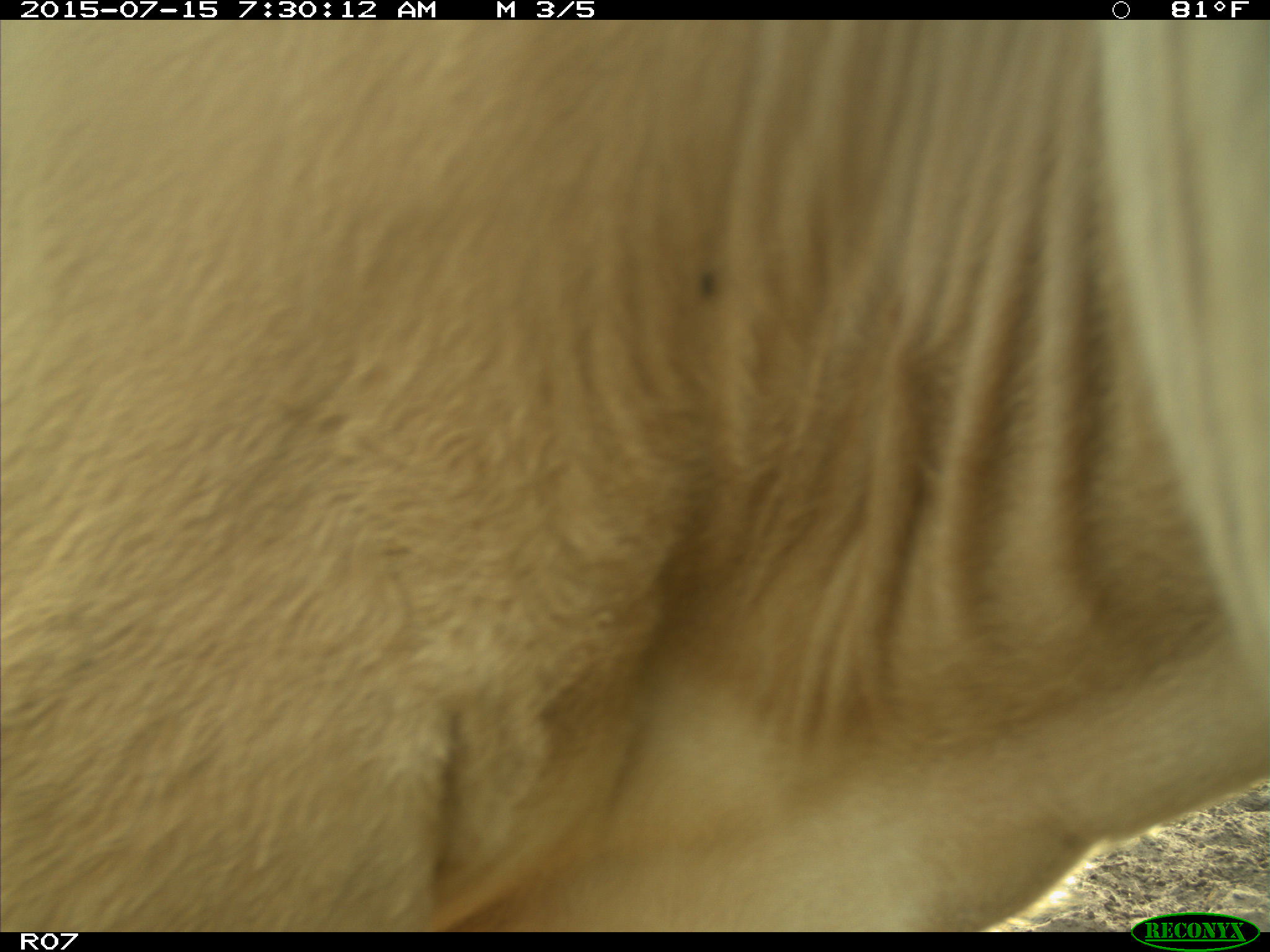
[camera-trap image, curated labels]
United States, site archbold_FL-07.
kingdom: Animalia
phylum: Chordata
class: Mammalia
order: Artiodactyla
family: Bovidae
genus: Bos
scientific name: Bos taurus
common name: domestic cow